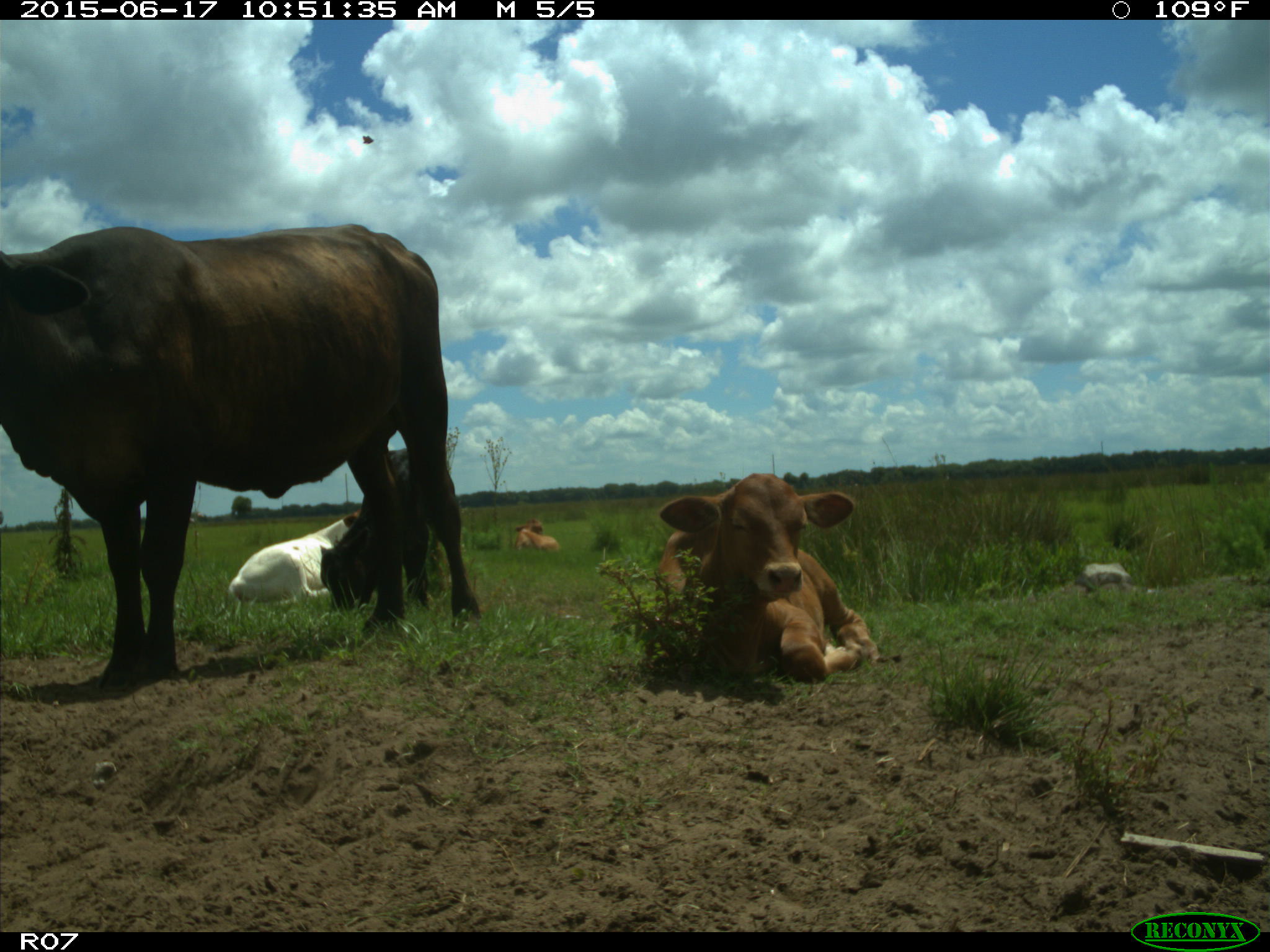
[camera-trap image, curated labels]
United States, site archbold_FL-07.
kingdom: Animalia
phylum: Chordata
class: Mammalia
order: Artiodactyla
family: Bovidae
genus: Bos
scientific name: Bos taurus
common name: domestic cow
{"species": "Bos taurus (domestic cow)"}